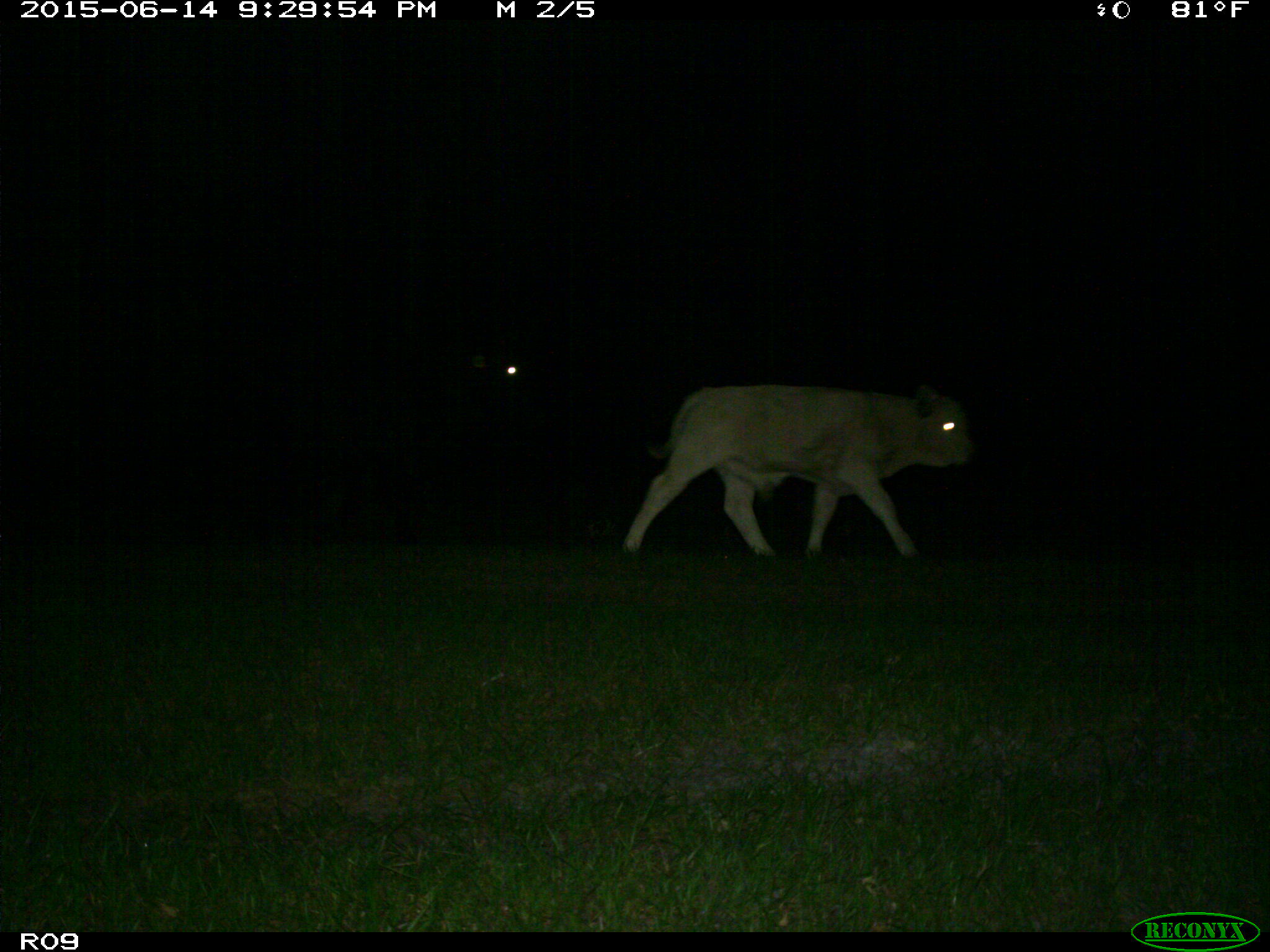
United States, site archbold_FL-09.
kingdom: Animalia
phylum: Chordata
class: Mammalia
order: Artiodactyla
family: Bovidae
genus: Bos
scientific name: Bos taurus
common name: domestic cow